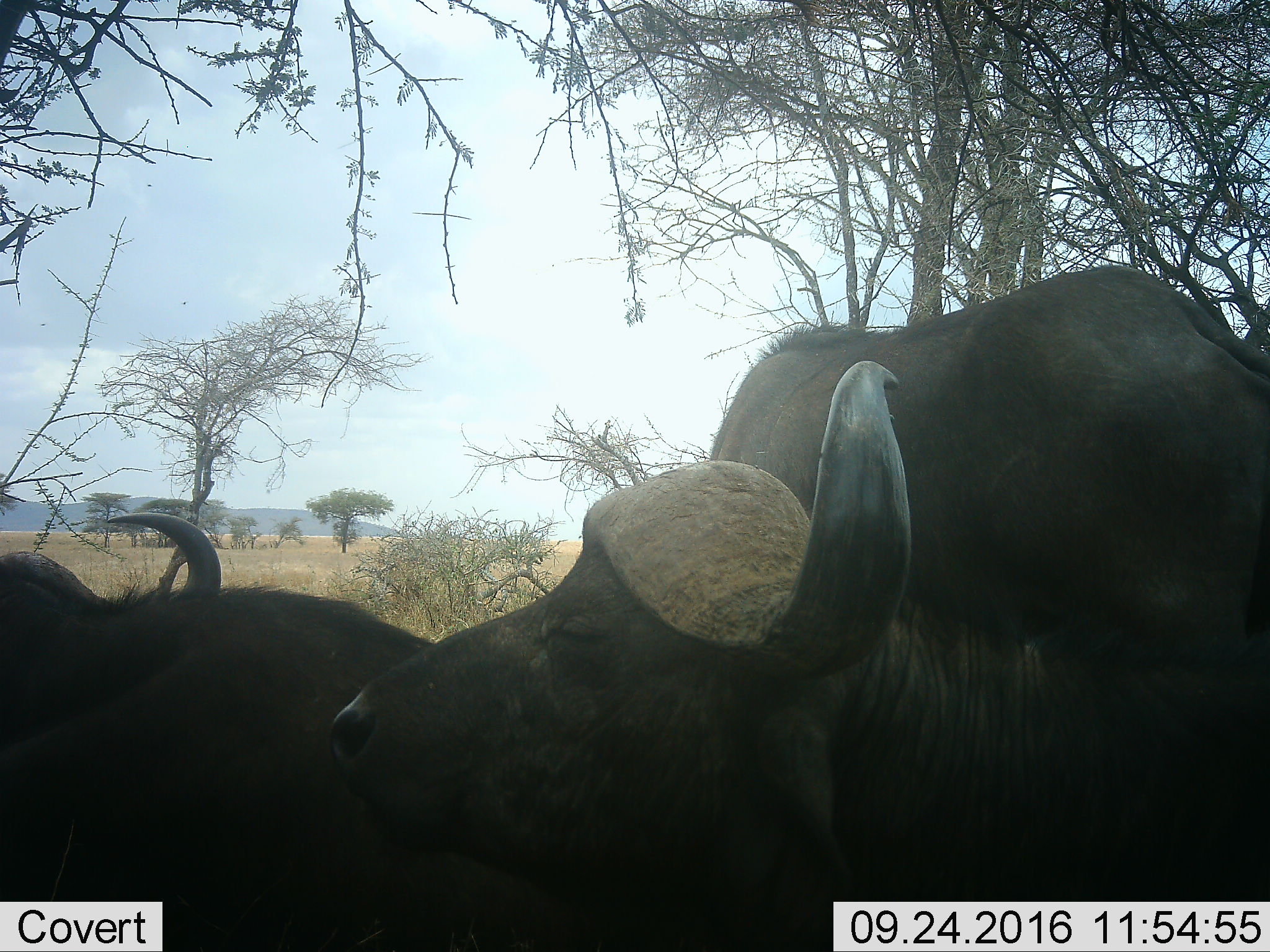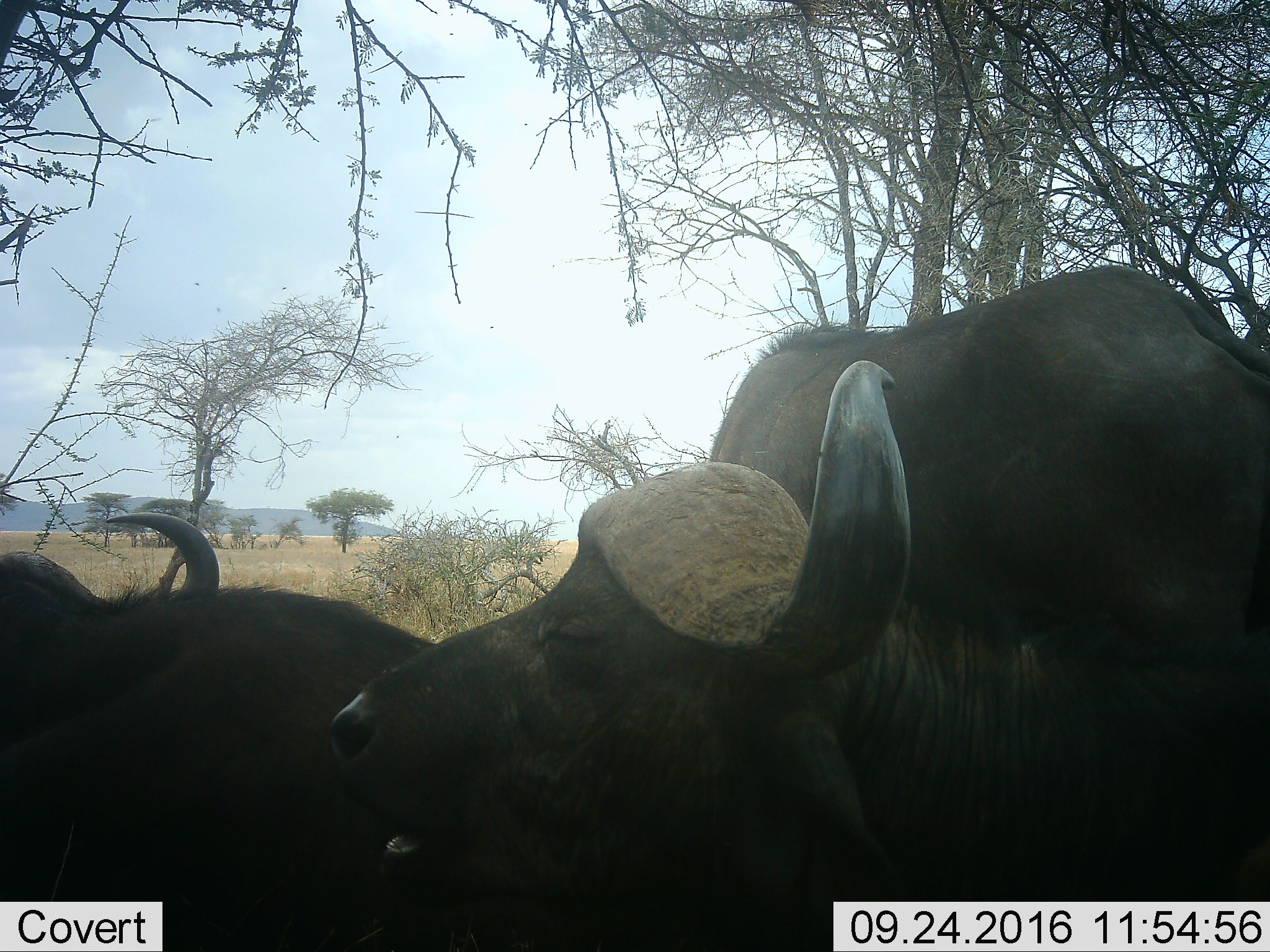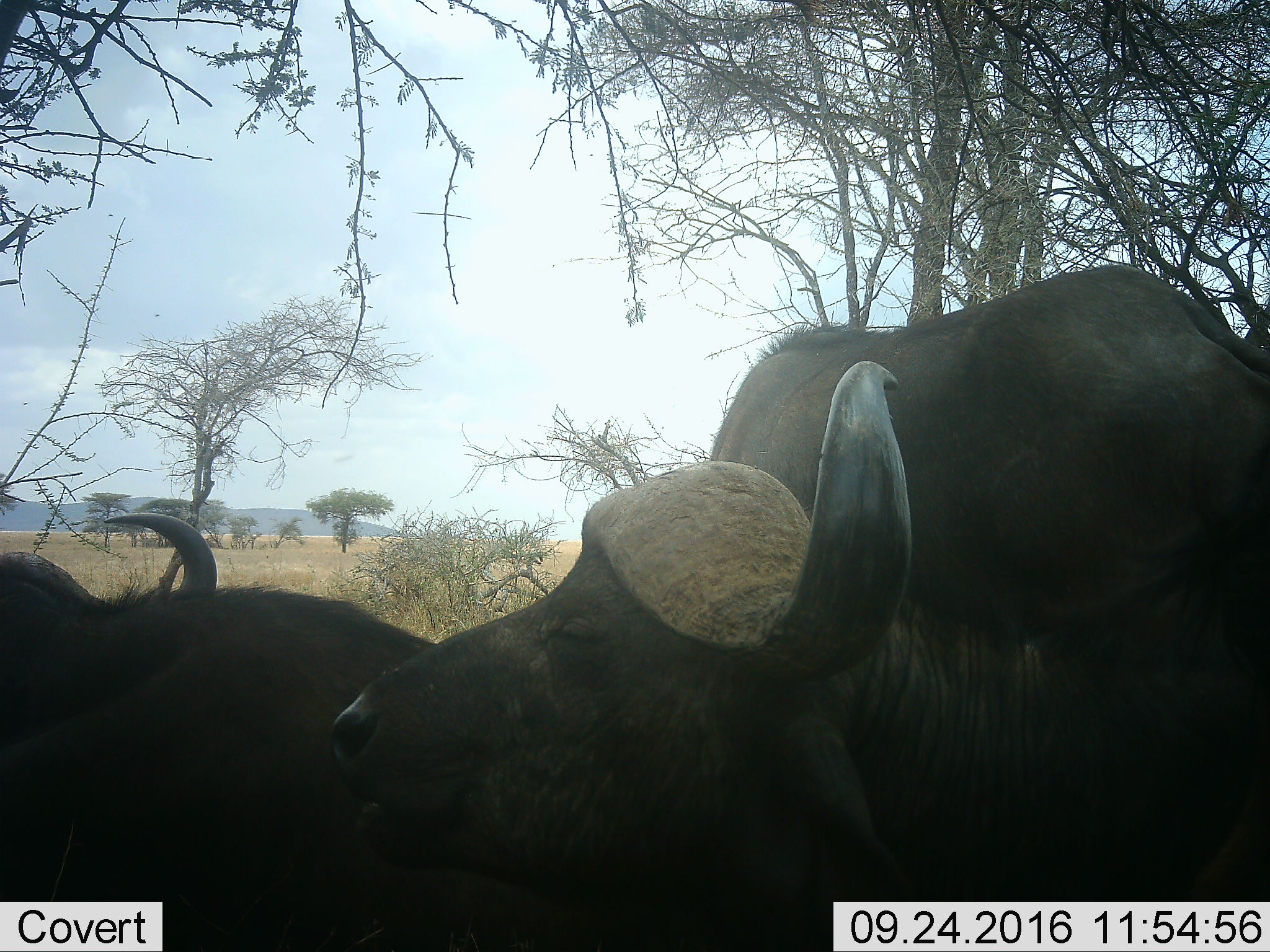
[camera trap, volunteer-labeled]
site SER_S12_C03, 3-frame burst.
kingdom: Animalia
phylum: Chordata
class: Mammalia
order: Artiodactyla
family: Bovidae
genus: Syncerus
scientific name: Syncerus caffer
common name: african buffalo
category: buffalo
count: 3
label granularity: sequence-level